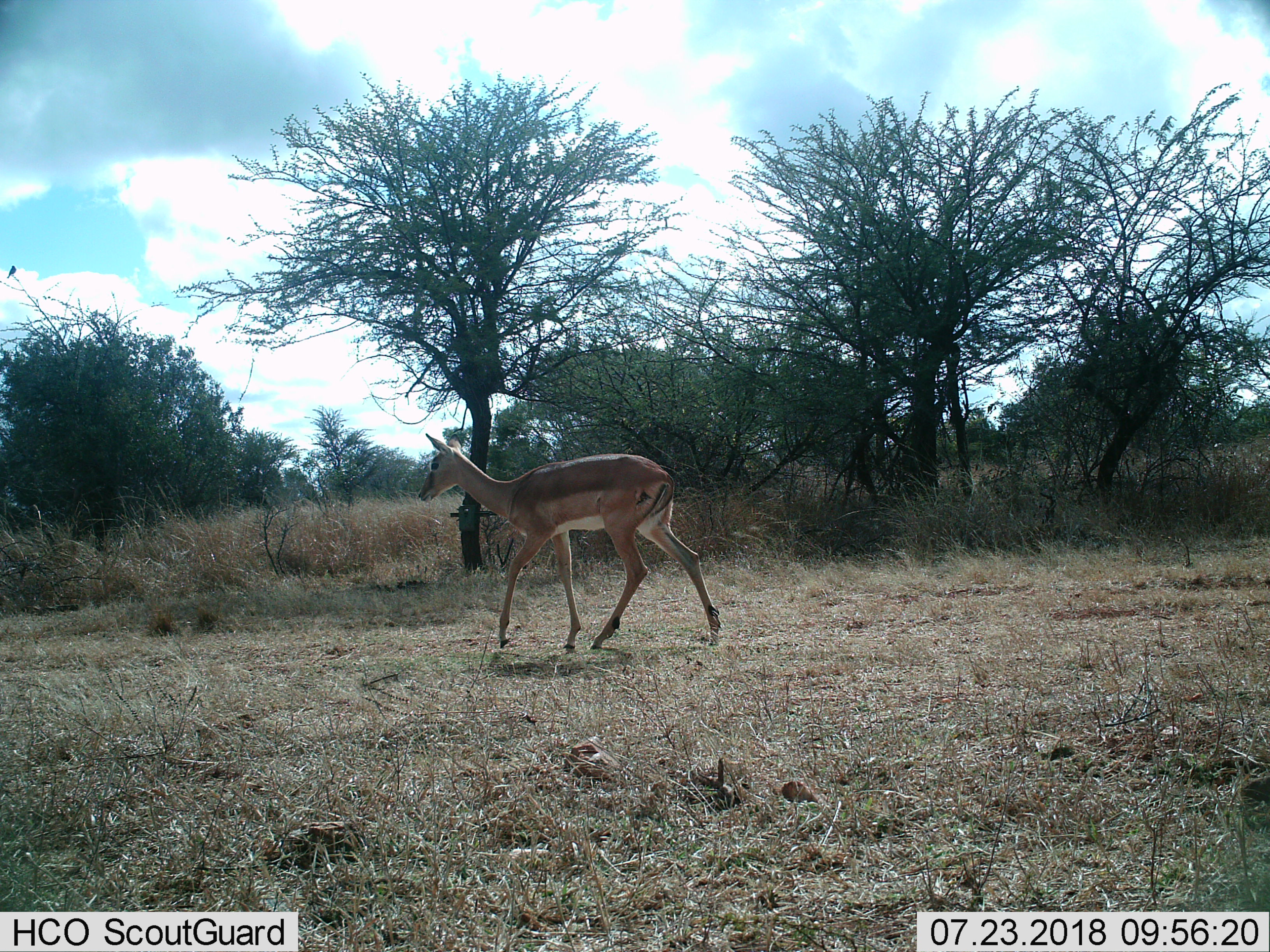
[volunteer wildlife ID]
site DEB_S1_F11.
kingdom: Animalia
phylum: Chordata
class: Mammalia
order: Artiodactyla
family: Bovidae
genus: Aepyceros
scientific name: Aepyceros melampus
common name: impala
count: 1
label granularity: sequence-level